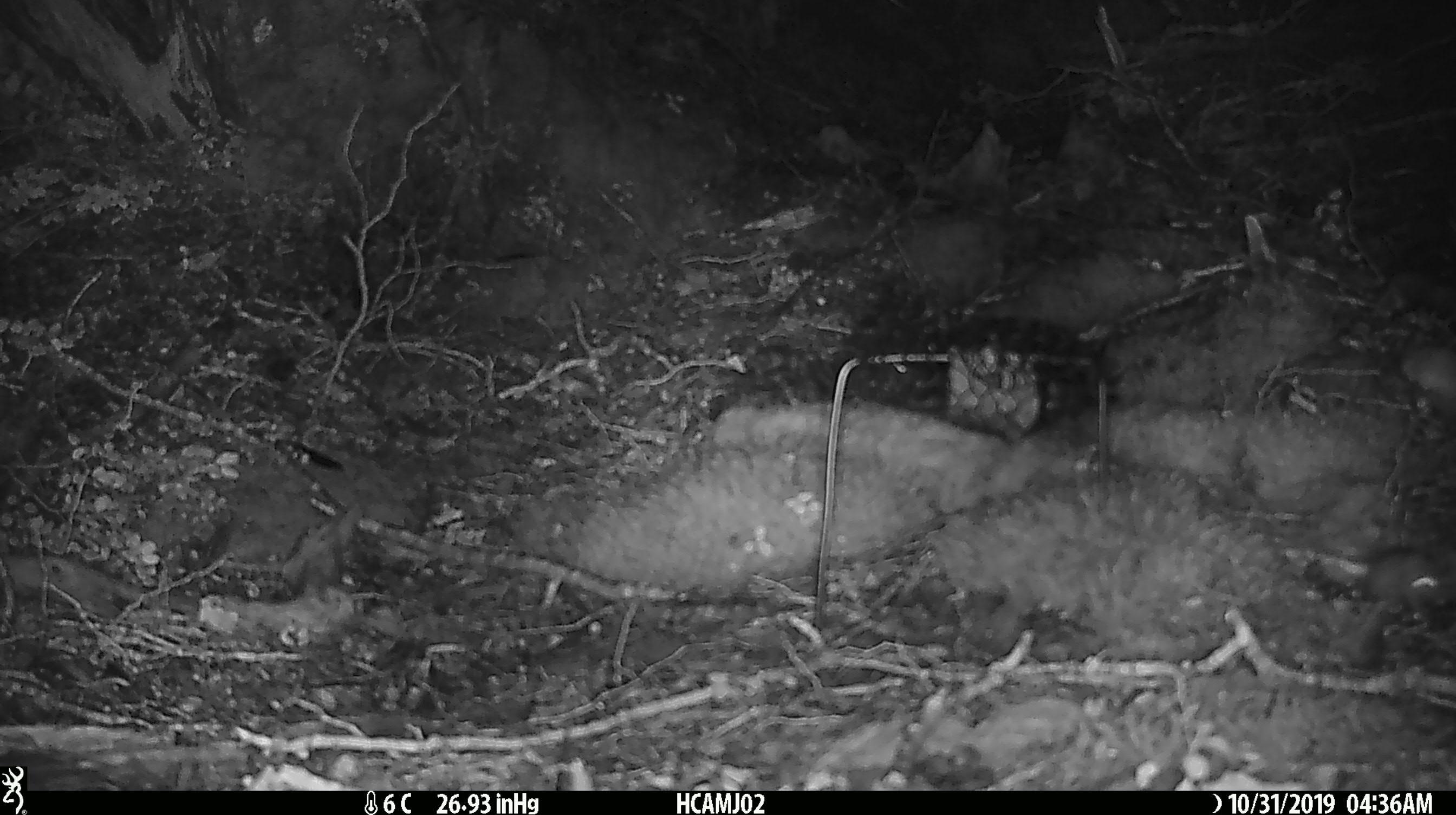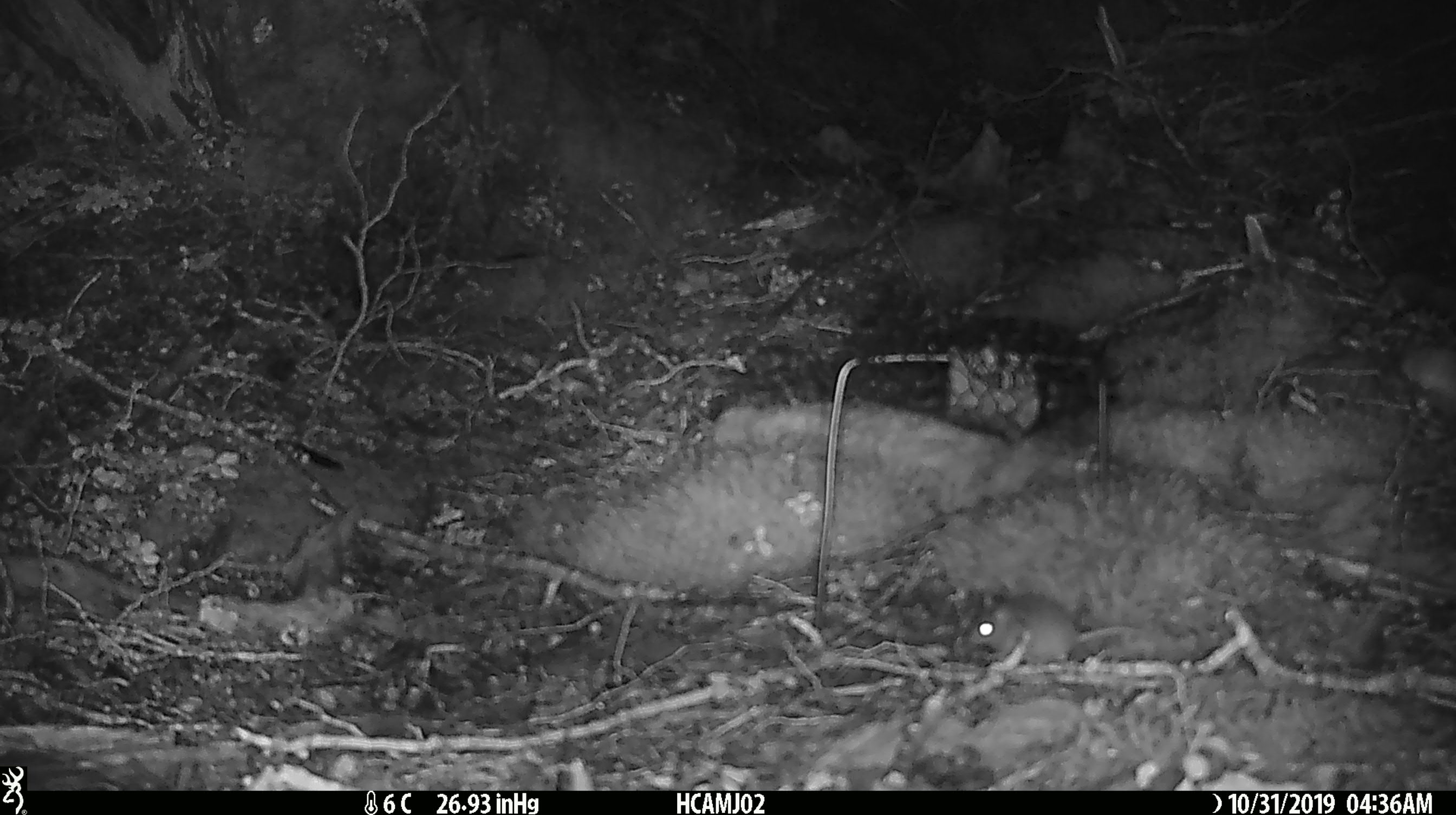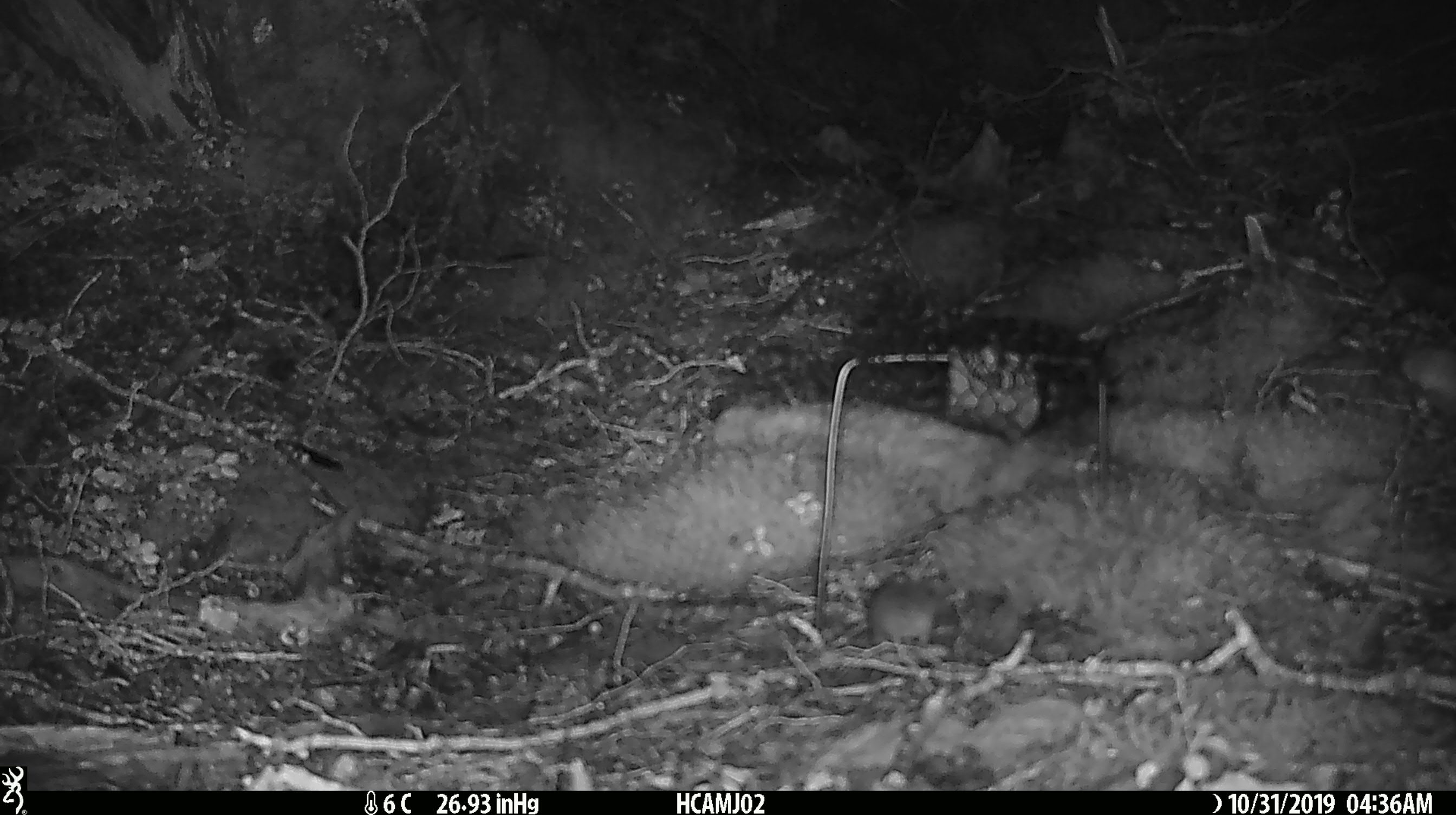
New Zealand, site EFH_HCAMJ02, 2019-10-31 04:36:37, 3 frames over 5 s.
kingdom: Animalia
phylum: Chordata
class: Mammalia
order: Rodentia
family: Muridae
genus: Mus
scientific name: Mus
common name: mouse